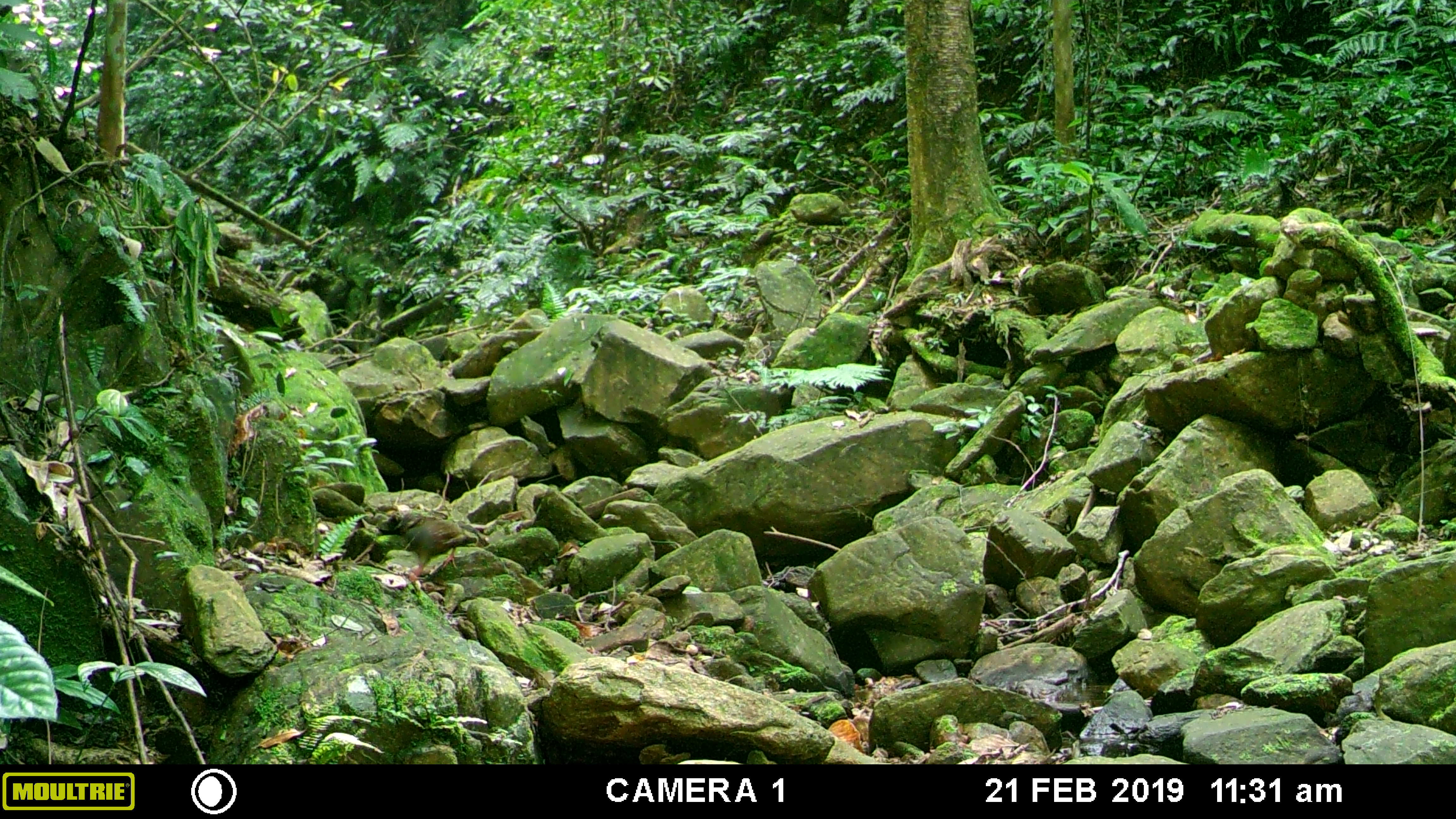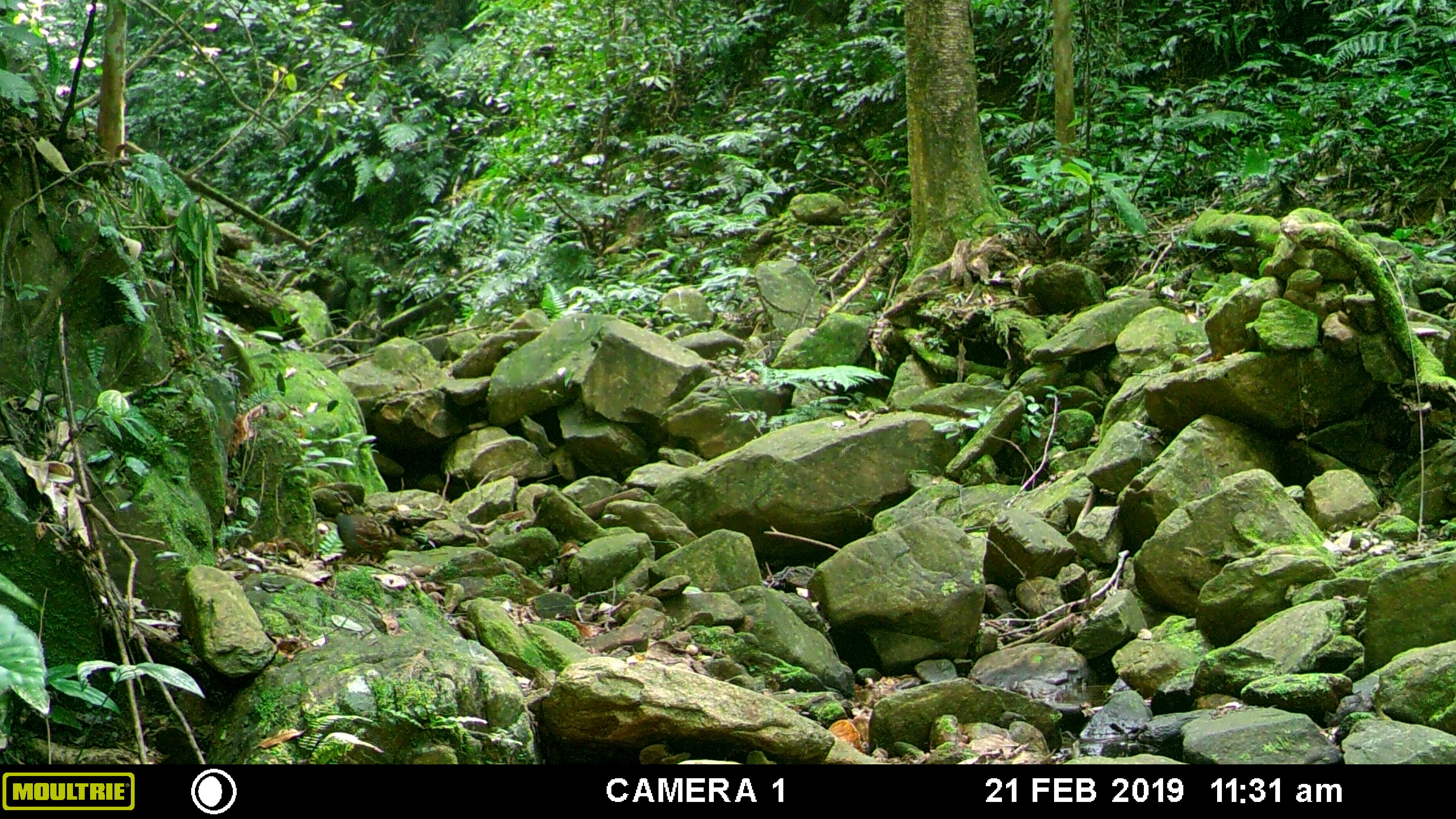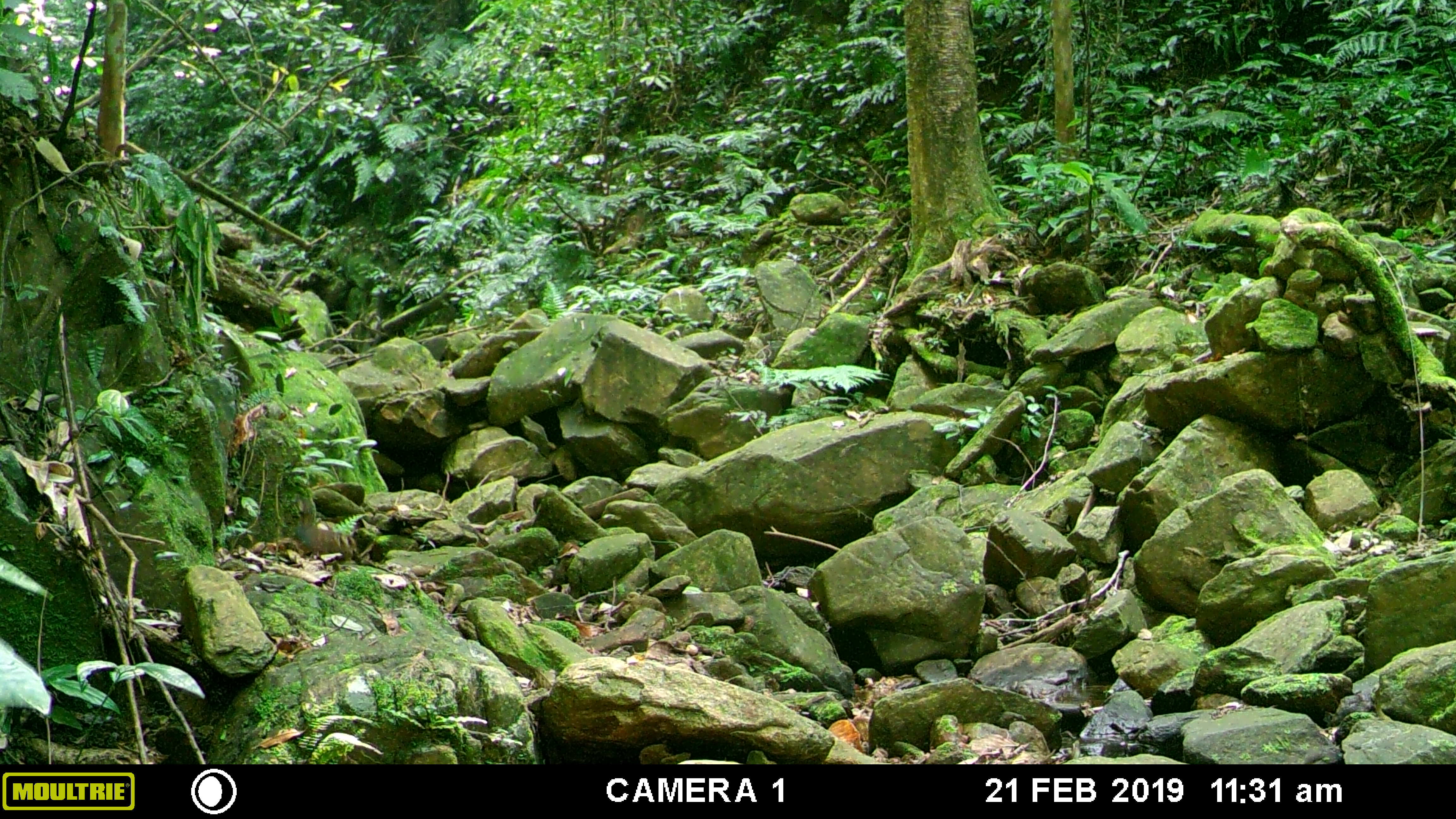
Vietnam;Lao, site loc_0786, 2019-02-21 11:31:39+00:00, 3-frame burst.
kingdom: Animalia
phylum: Chordata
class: Aves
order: Galliformes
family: Phasianidae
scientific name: Phasianidae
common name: partridge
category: unidentified partridge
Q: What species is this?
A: Unidentified partridge (partridge) (Phasianidae).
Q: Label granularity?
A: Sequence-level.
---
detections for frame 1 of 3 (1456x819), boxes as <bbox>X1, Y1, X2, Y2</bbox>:
unidentified partridge: <bbox>393, 510, 478, 582</bbox>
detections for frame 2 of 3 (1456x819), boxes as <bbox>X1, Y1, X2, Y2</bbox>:
unidentified partridge: <bbox>332, 489, 421, 569</bbox>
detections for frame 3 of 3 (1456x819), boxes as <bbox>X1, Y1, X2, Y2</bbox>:
unidentified partridge: <bbox>290, 523, 356, 561</bbox>